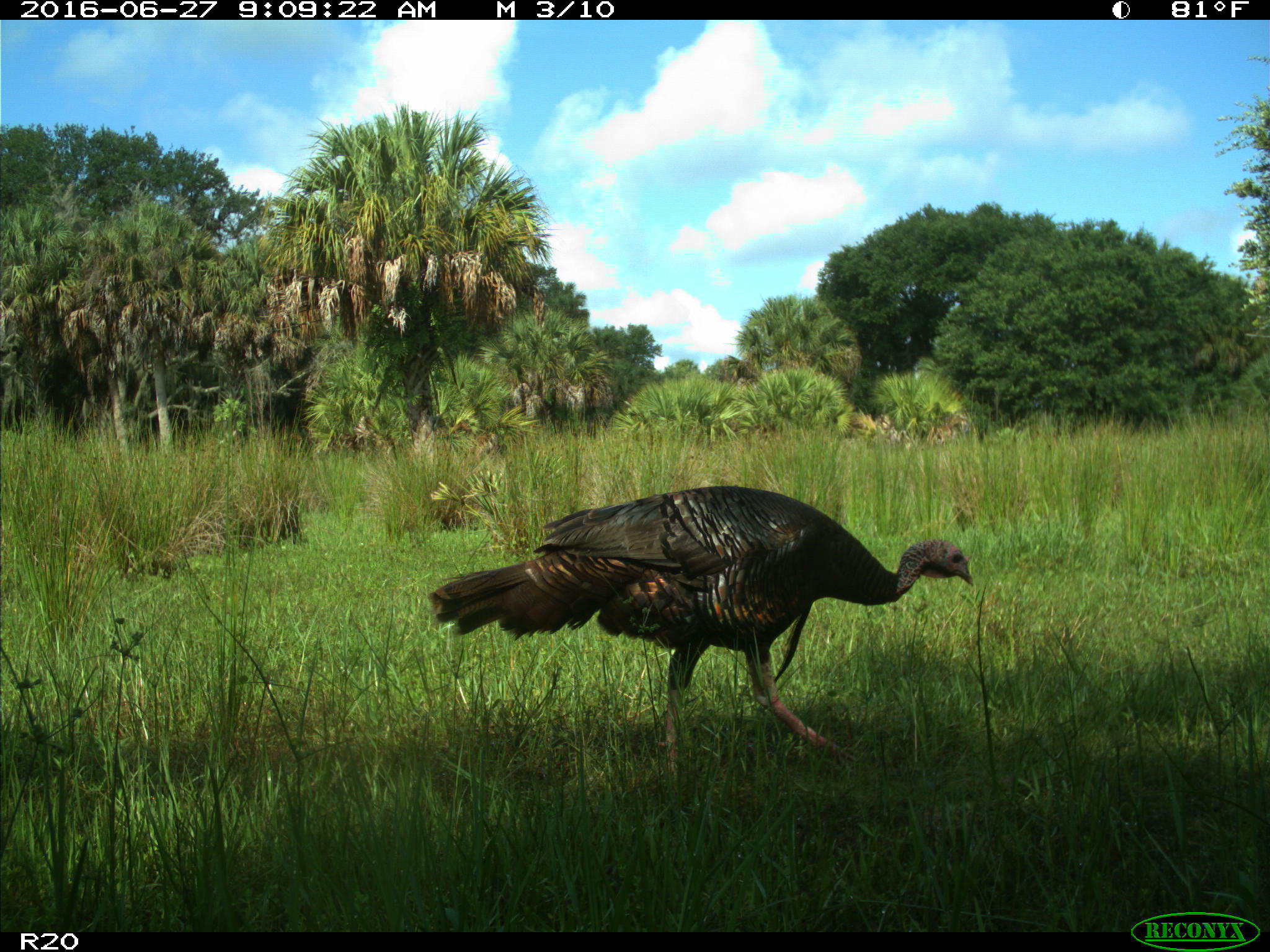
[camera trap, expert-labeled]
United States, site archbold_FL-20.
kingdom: Animalia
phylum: Chordata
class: Aves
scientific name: Aves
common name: birds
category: unidentified bird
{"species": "unidentified bird (birds) (Aves)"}